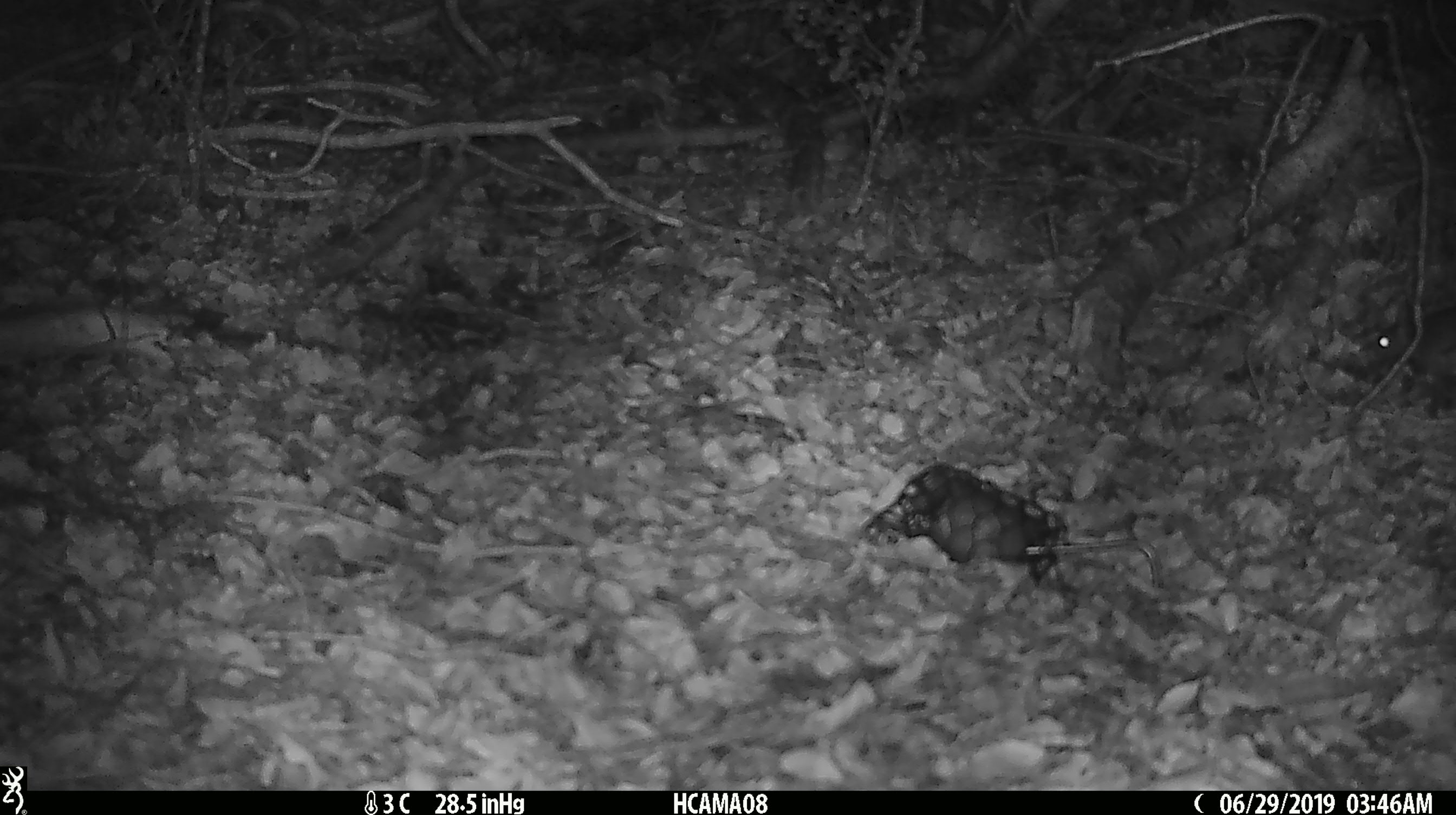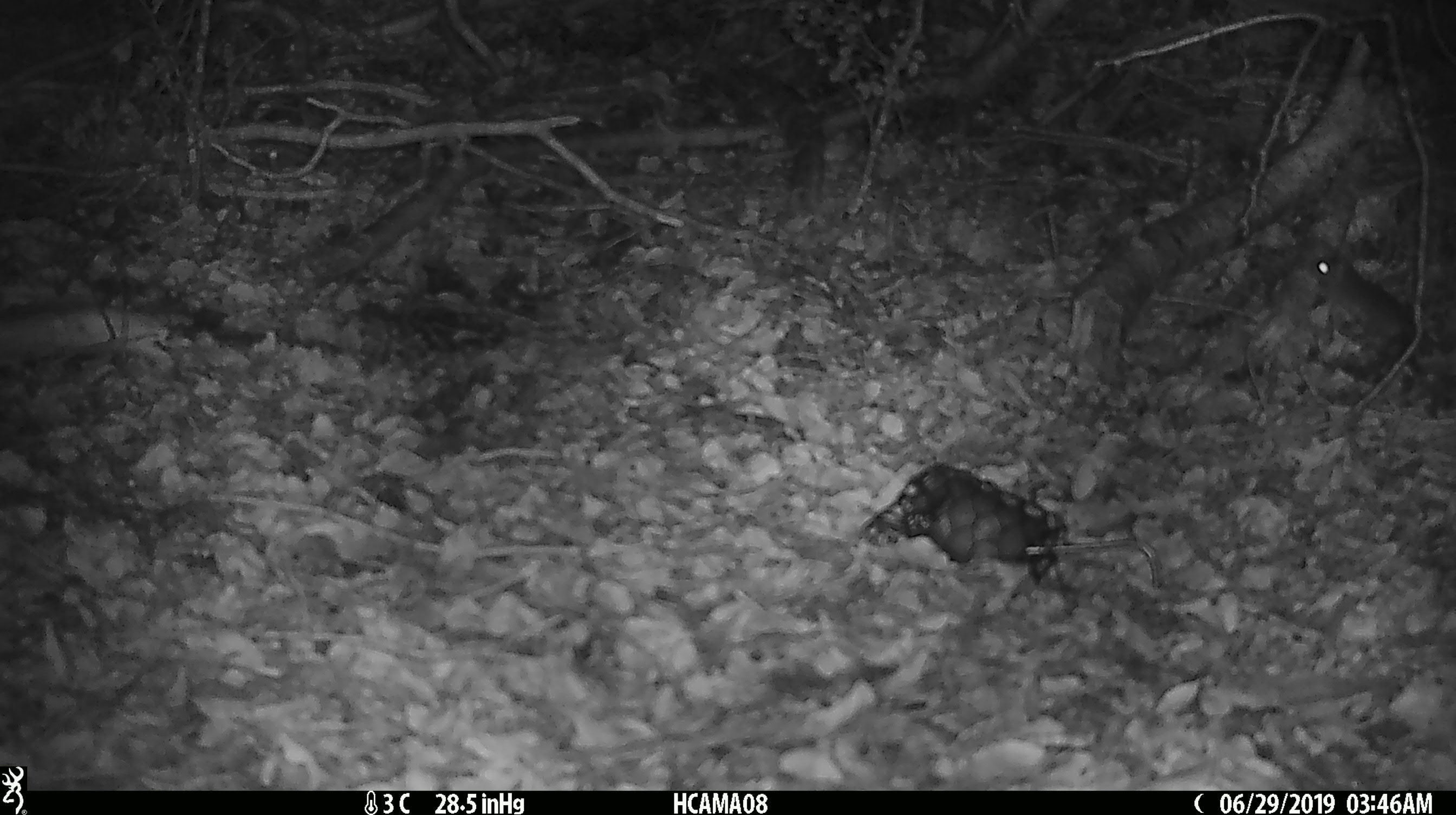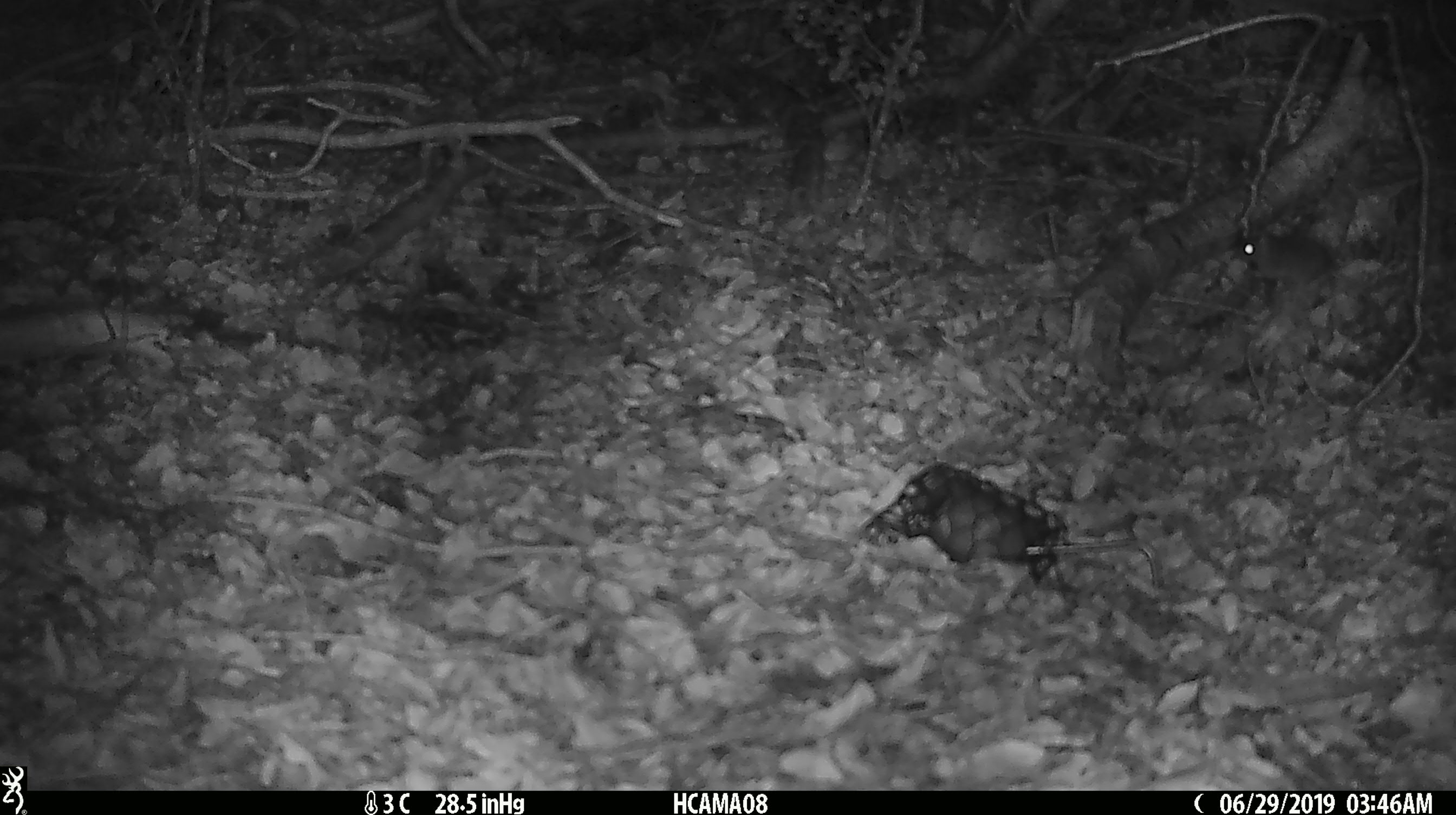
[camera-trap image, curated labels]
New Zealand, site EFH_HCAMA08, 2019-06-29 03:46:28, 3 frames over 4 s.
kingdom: Animalia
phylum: Chordata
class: Mammalia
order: Rodentia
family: Muridae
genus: Mus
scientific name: Mus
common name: mouse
Mouse (Mus).